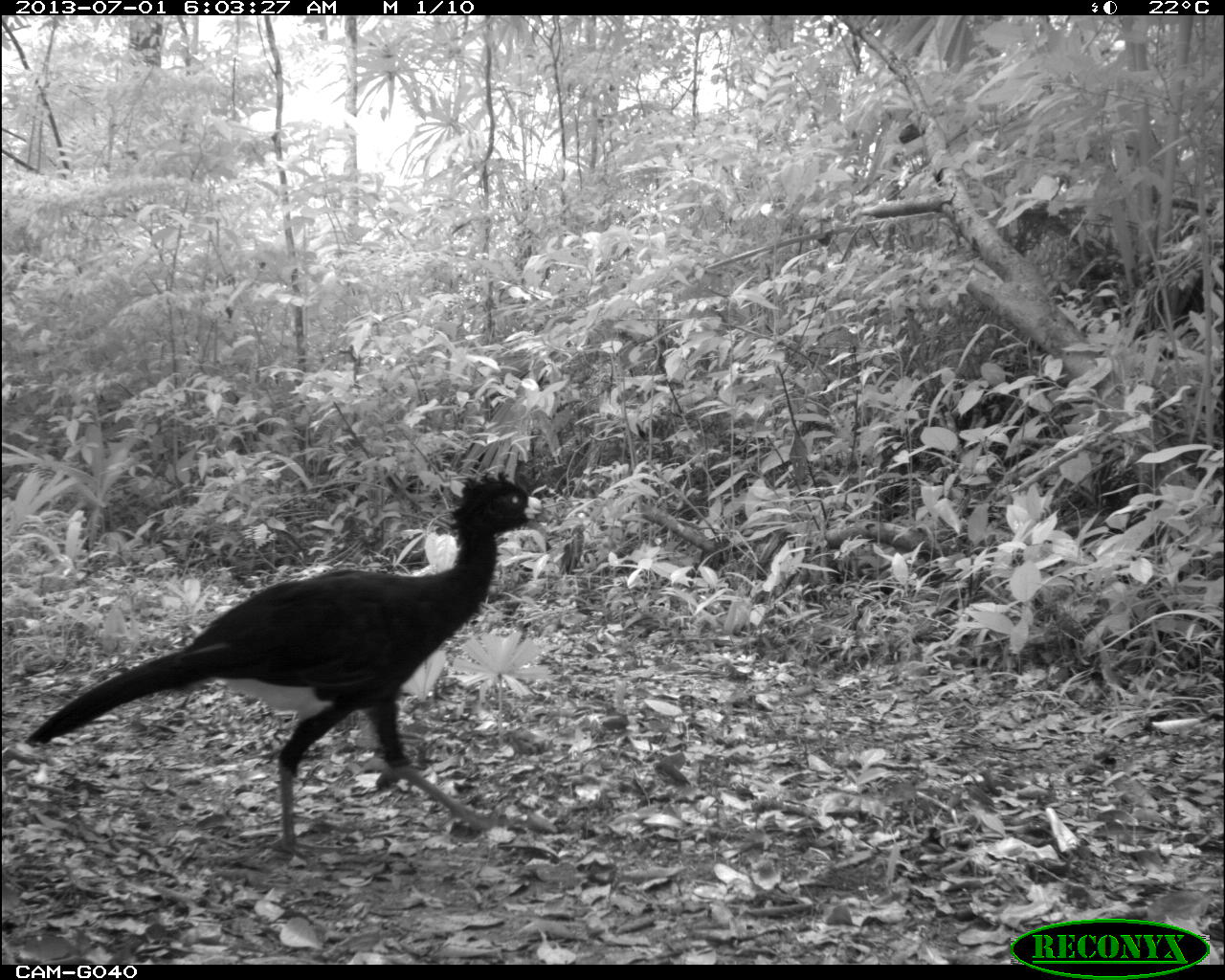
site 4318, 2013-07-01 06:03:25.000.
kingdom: Animalia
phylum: Chordata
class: Aves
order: Galliformes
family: Cracidae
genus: Crax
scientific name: Crax rubra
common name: great curassow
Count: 1.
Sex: male.